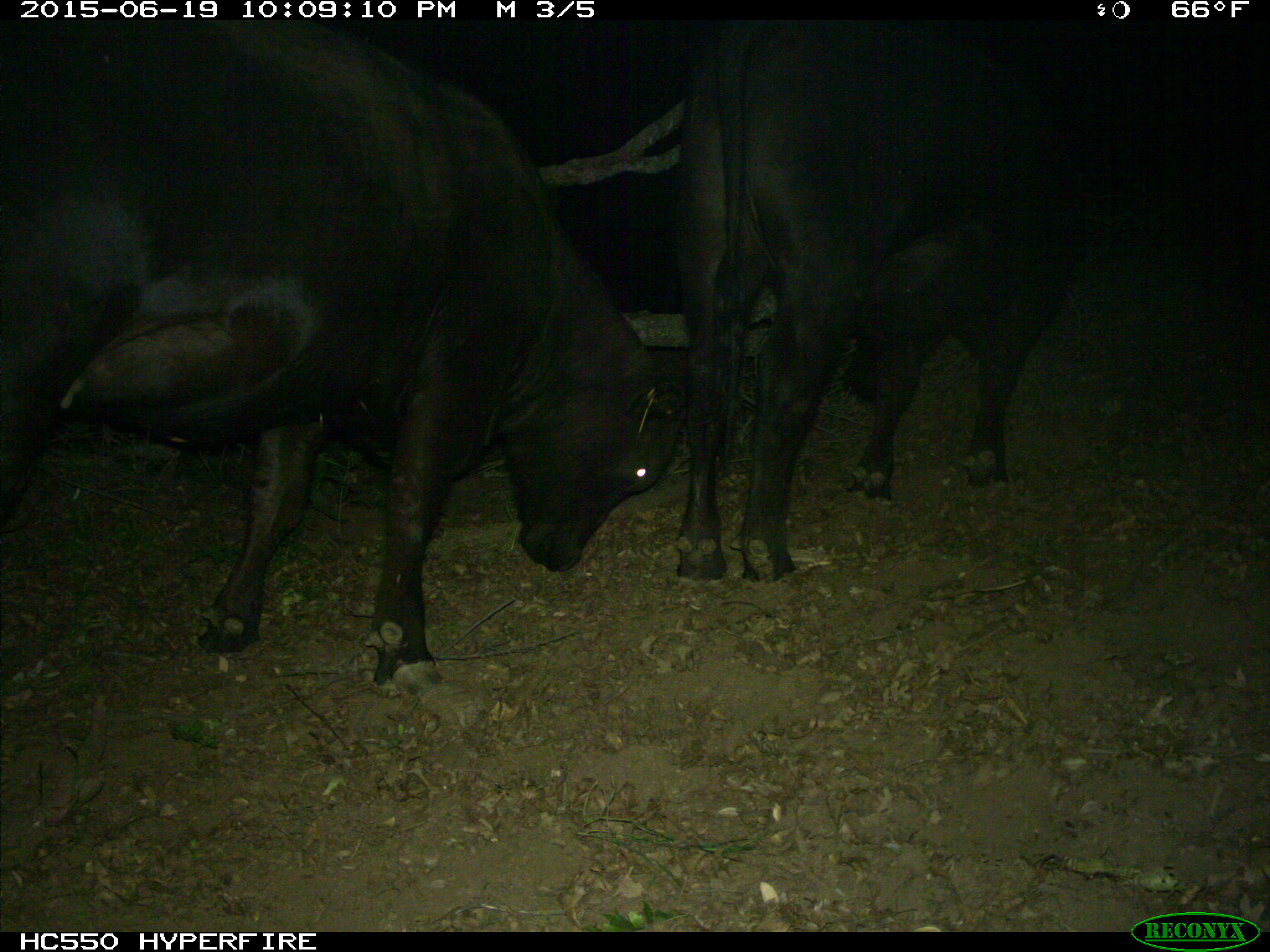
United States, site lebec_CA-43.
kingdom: Animalia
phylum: Chordata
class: Mammalia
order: Artiodactyla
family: Bovidae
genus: Bos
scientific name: Bos taurus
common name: domestic cow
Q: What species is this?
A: Bos taurus (domestic cow).